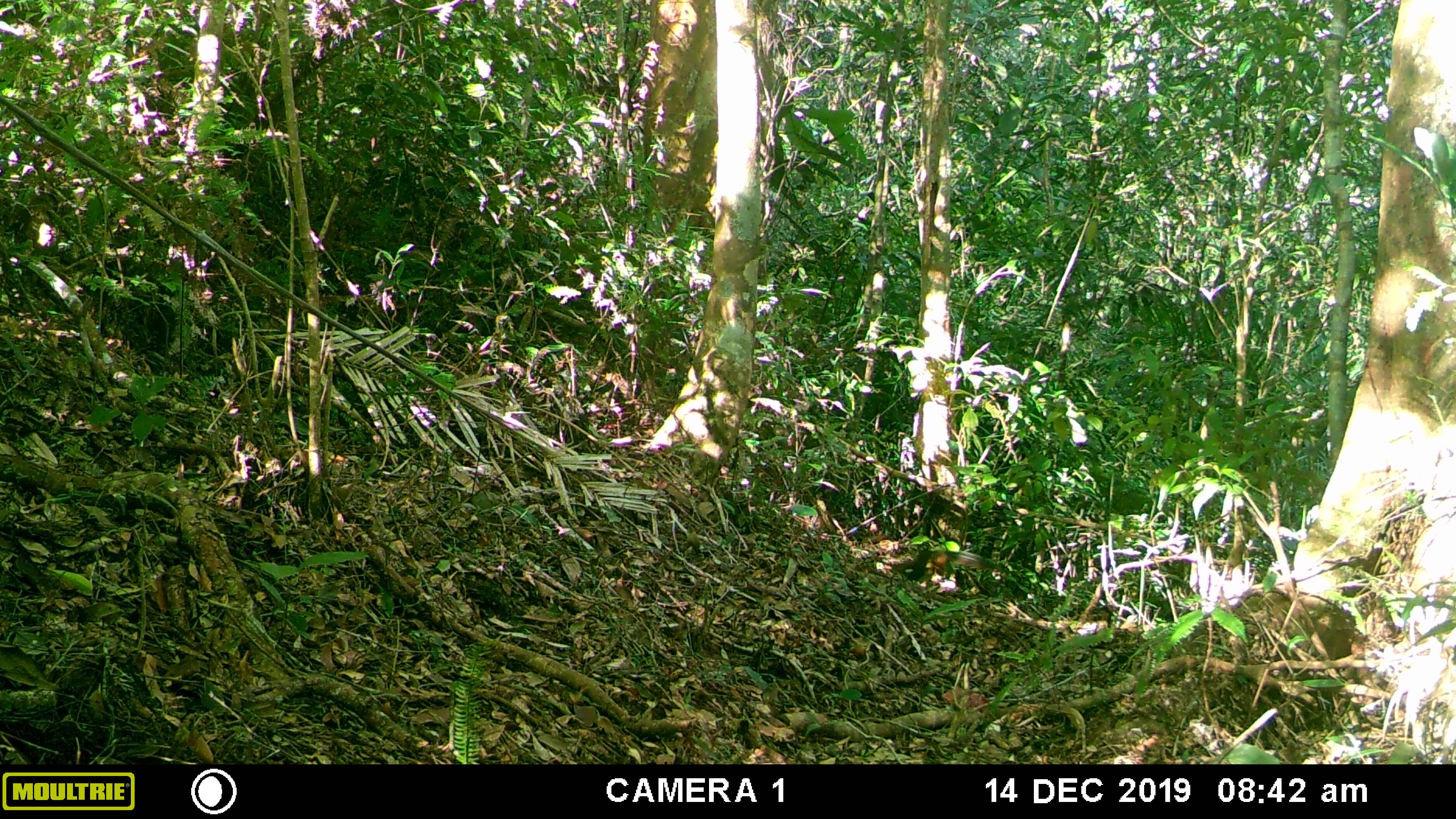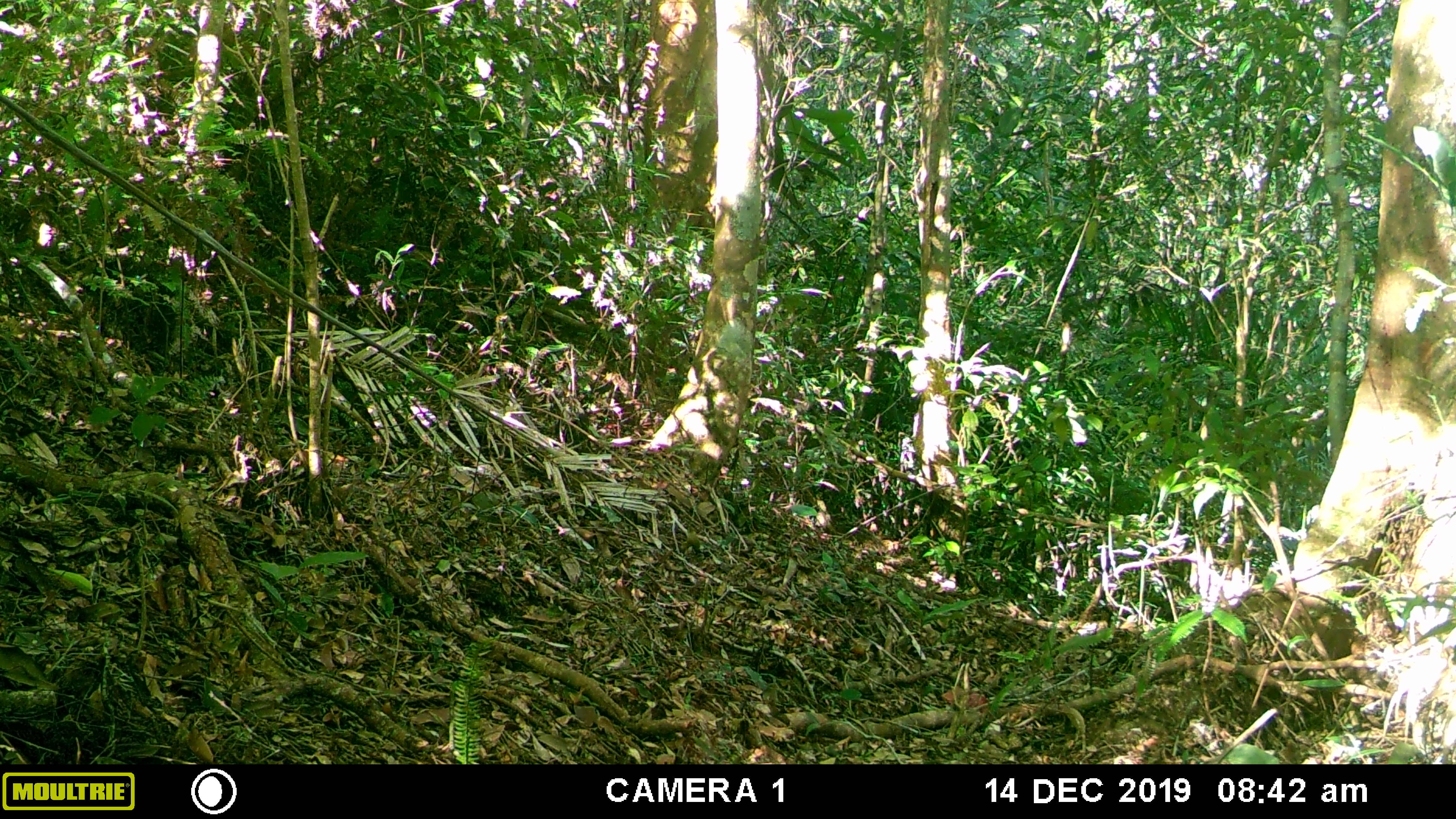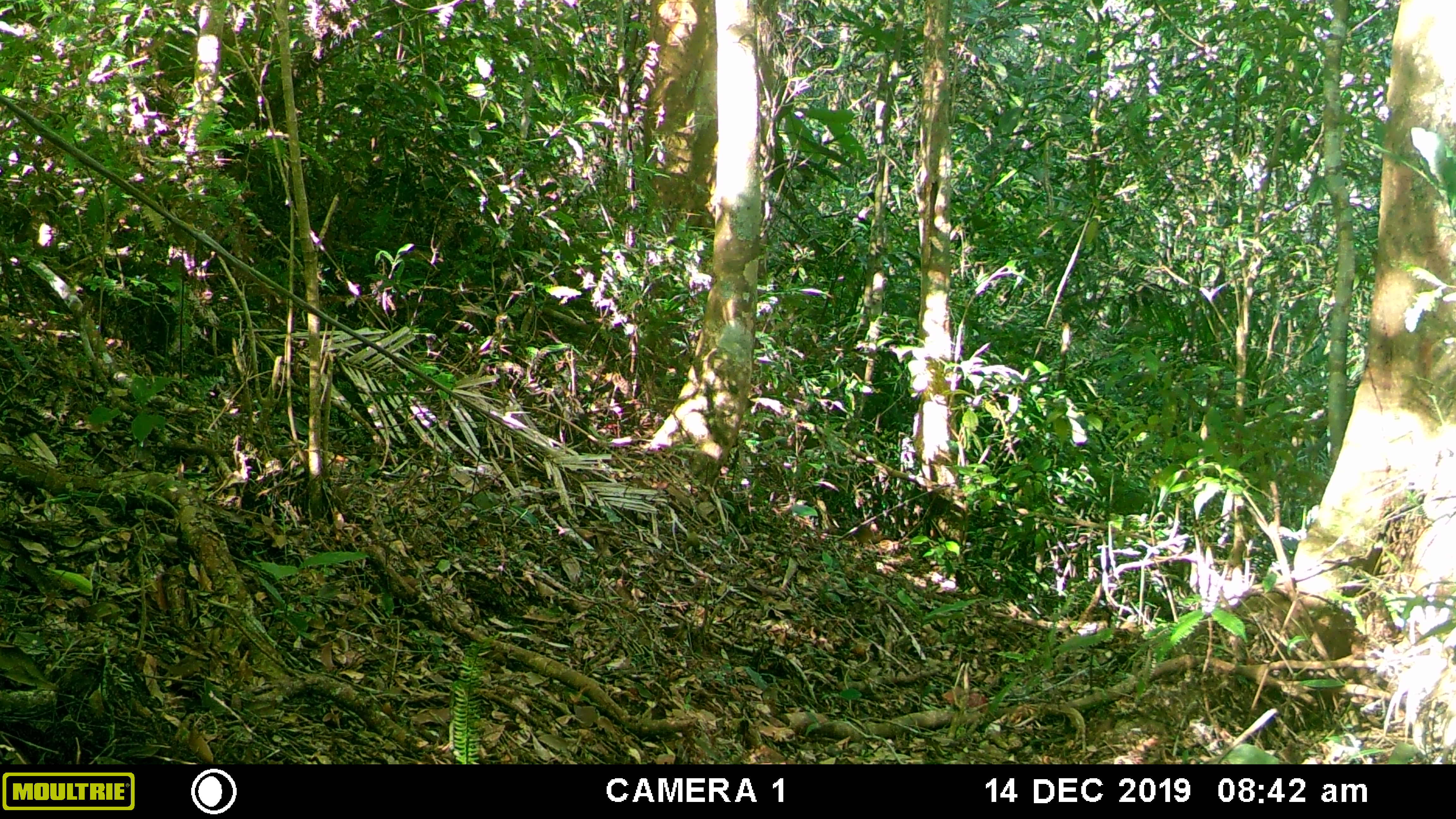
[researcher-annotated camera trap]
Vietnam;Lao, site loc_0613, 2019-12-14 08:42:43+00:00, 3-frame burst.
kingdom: Animalia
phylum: Chordata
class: Mammalia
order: Rodentia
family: Sciuridae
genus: Dremomys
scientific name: Dremomys rufigenis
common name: red-cheeked squirrel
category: red cheeked squirrel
Red cheeked squirrel (red-cheeked squirrel) (Dremomys rufigenis). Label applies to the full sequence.